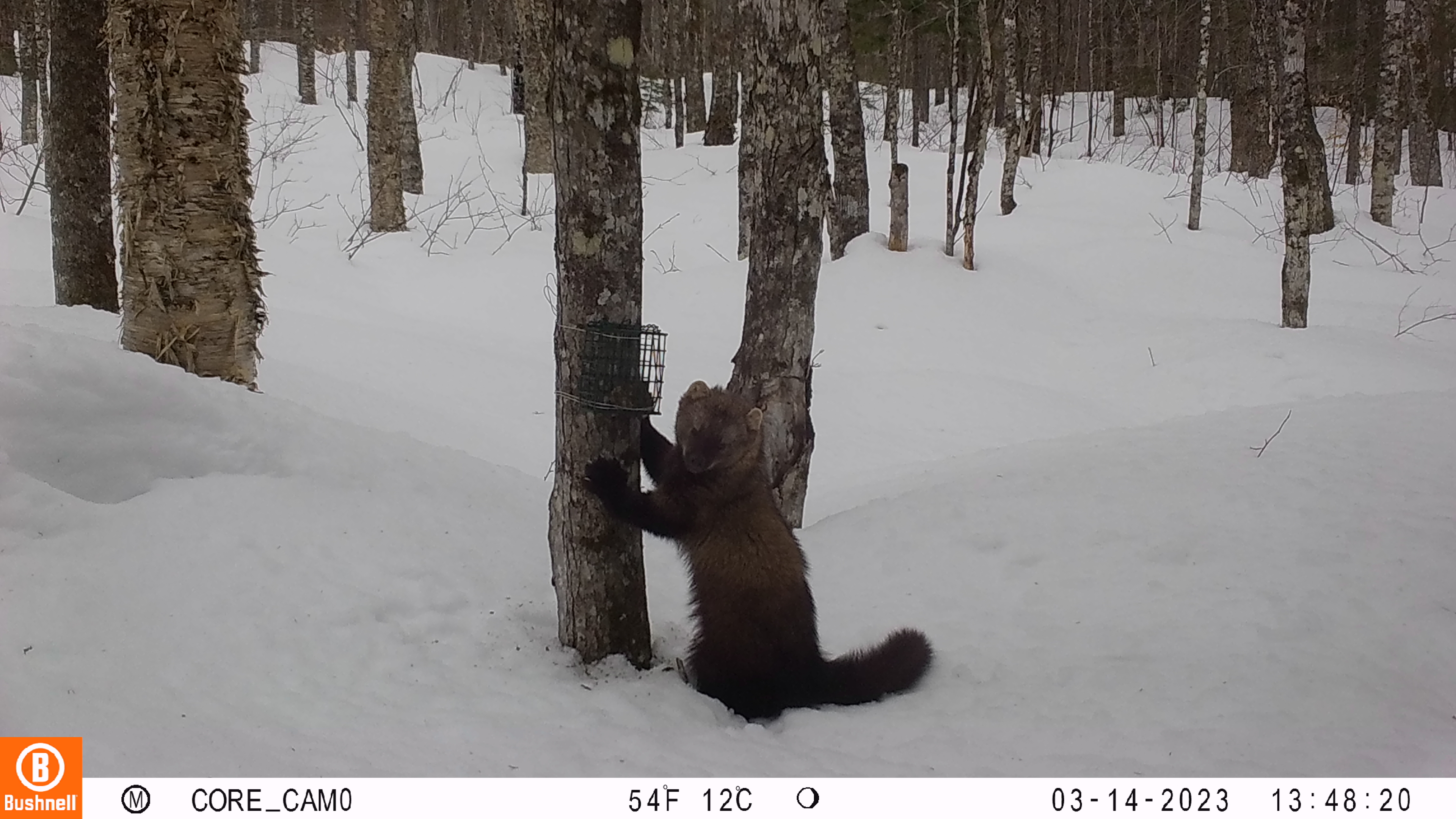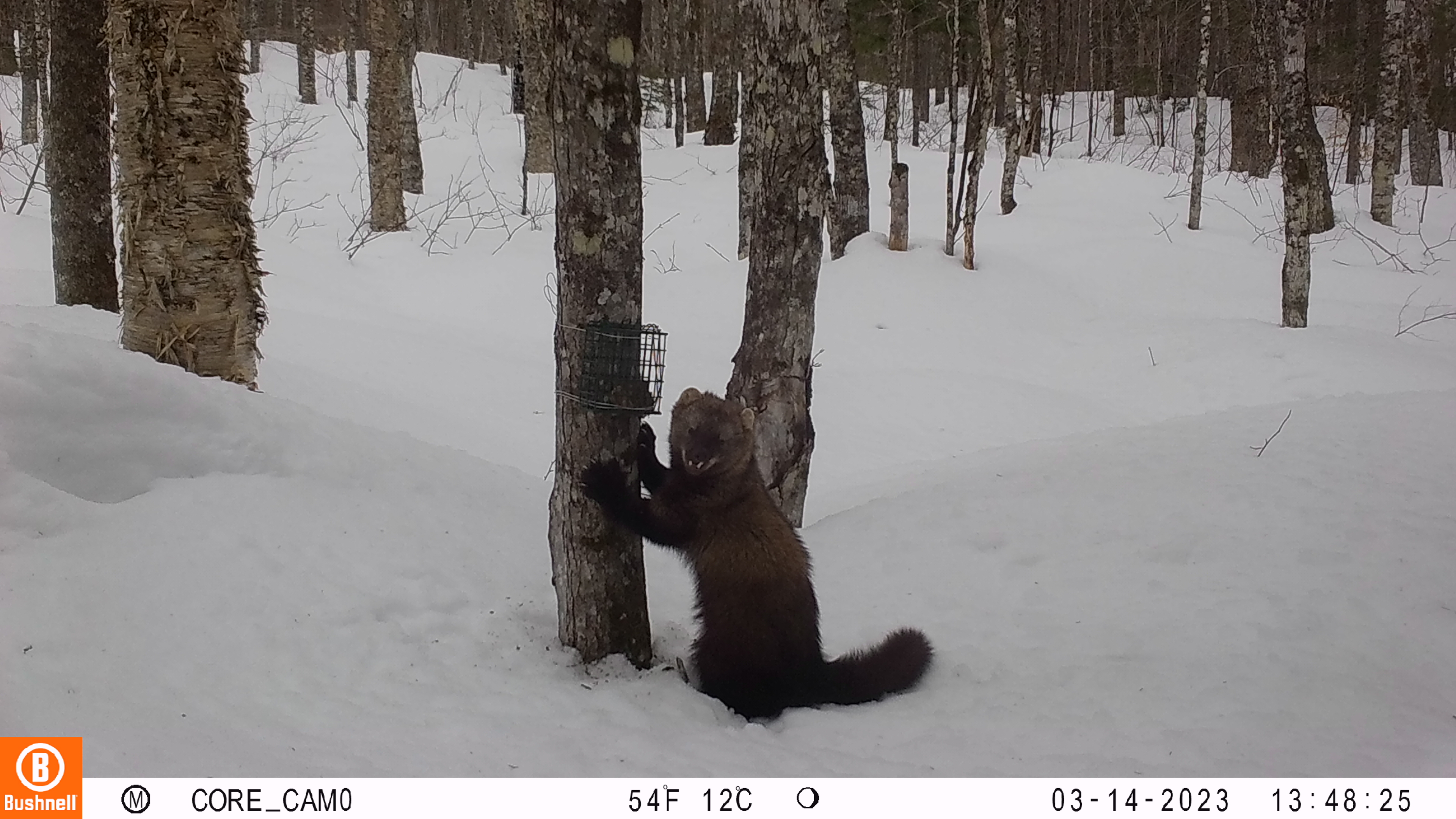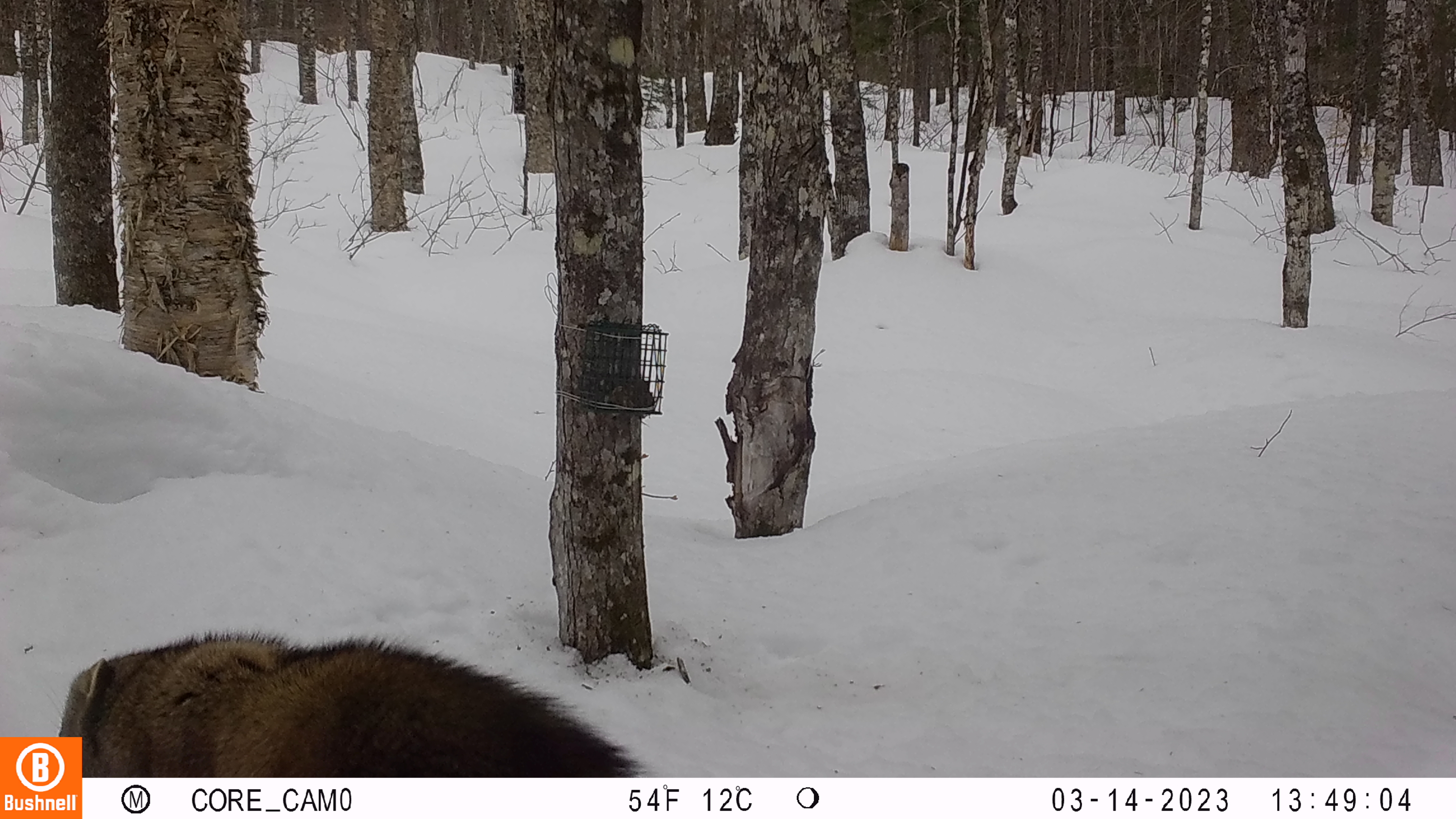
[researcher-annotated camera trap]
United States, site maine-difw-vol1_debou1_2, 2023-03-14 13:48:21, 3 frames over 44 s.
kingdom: Animalia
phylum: Chordata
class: Mammalia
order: Carnivora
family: Mustelidae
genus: Pekania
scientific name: Pekania pennanti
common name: fisher